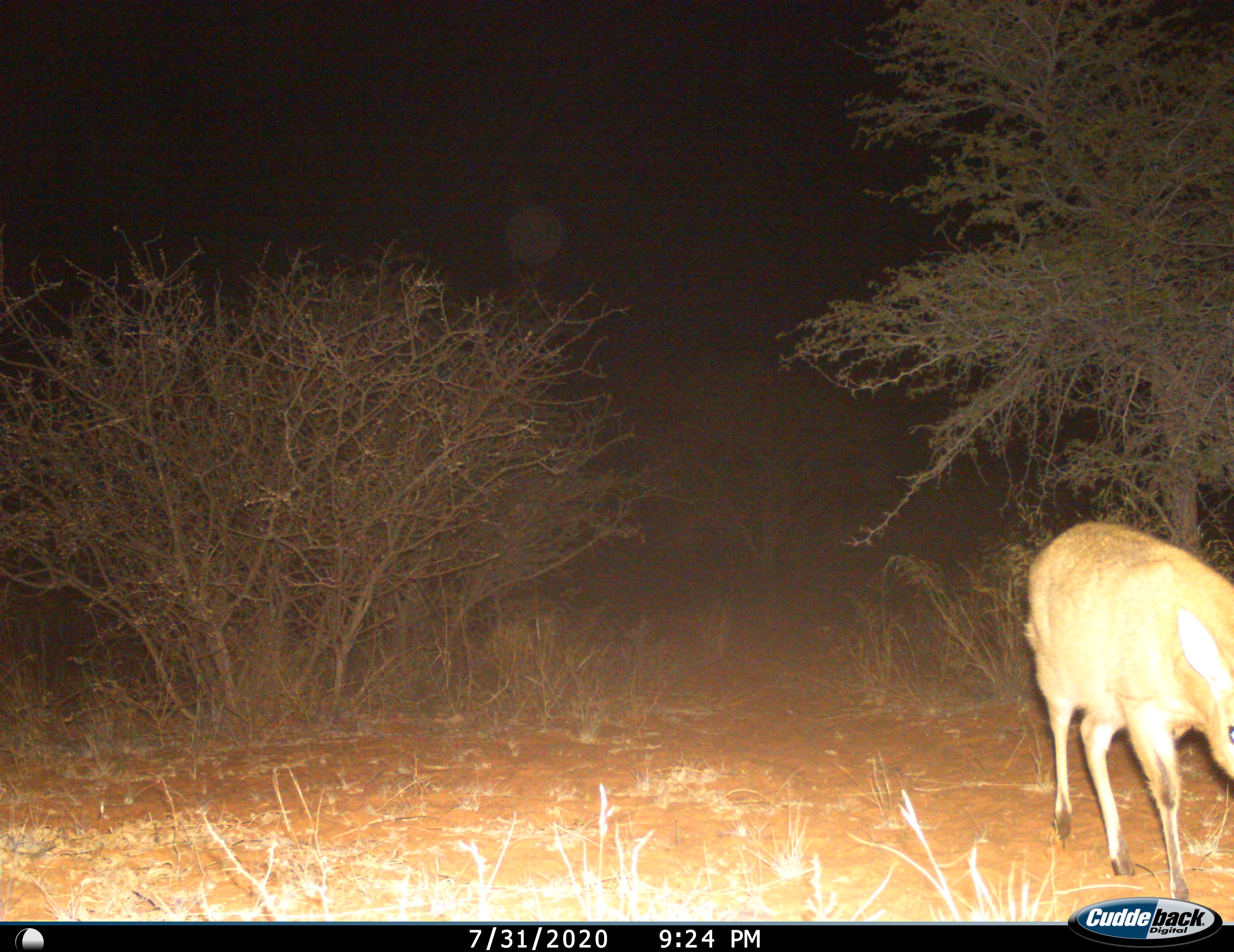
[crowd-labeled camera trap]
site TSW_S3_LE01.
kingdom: Animalia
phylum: Chordata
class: Mammalia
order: Artiodactyla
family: Bovidae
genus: Sylvicapra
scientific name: Sylvicapra grimmia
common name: common duiker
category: duikercommongrey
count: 1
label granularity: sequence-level